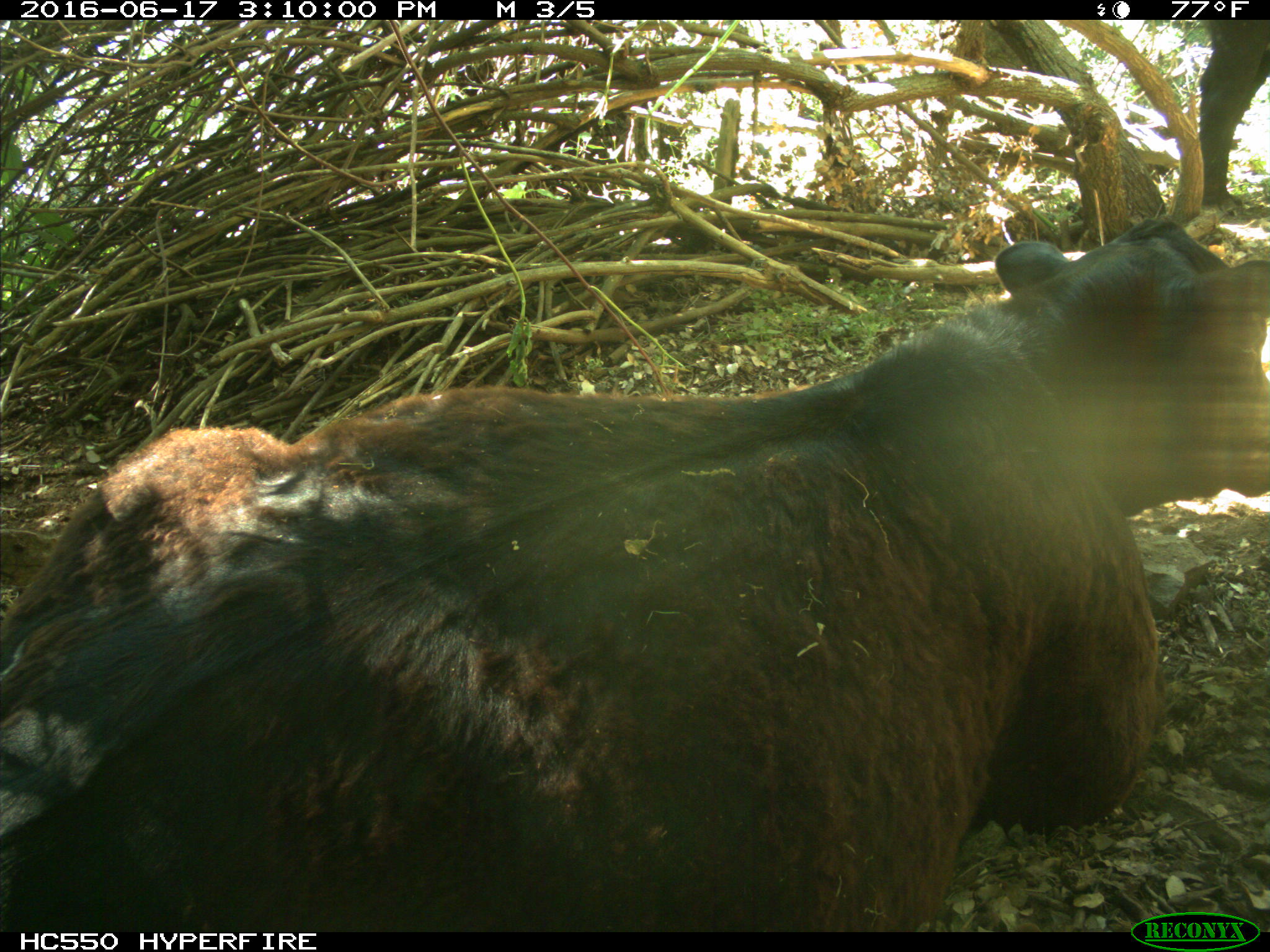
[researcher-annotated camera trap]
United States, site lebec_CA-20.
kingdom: Animalia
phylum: Chordata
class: Mammalia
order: Artiodactyla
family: Bovidae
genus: Bos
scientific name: Bos taurus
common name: domestic cow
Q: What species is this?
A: Bos taurus (domestic cow).